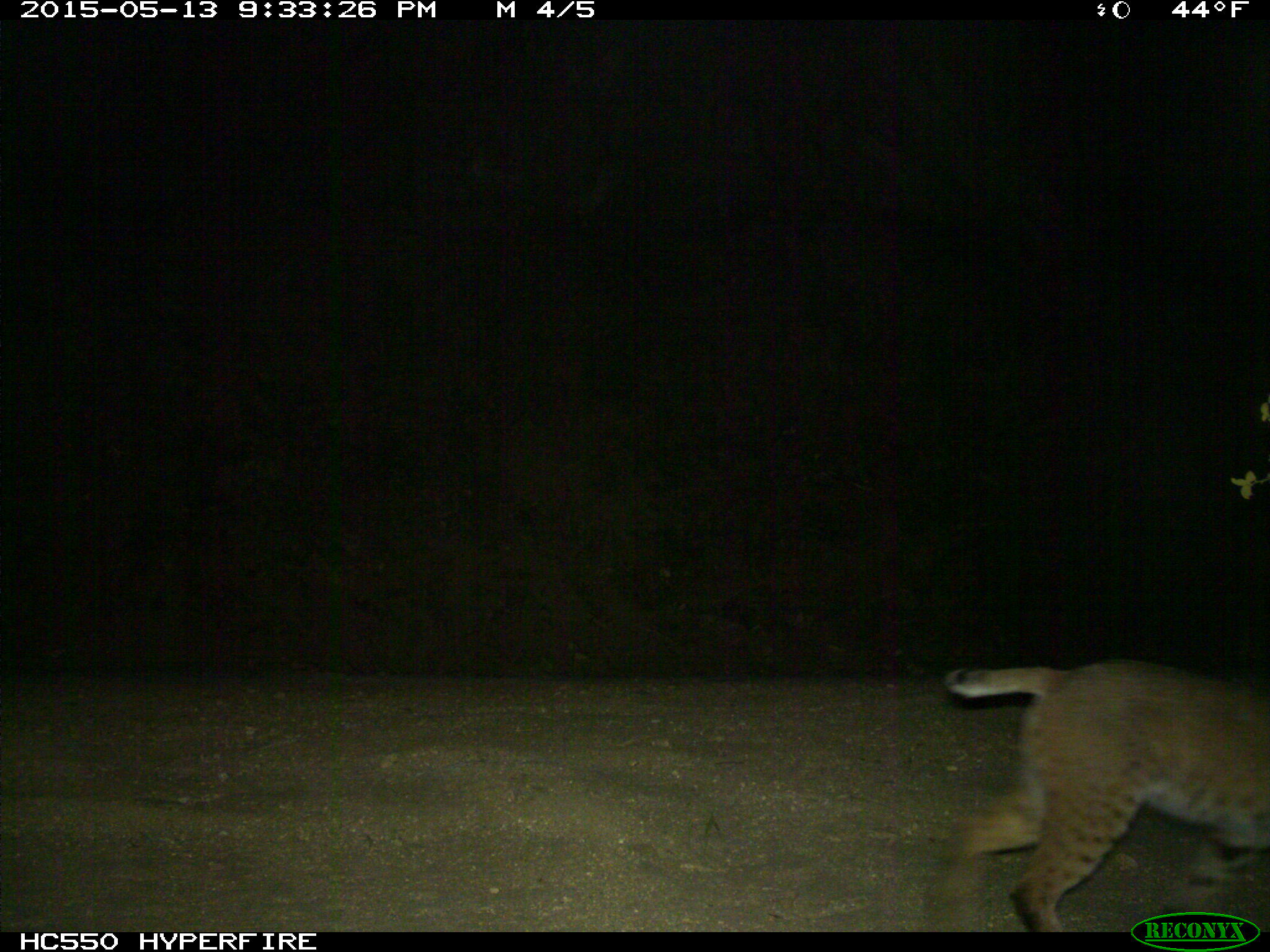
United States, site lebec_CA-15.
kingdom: Animalia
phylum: Chordata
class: Mammalia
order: Carnivora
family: Felidae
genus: Lynx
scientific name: Lynx rufus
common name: bobcat